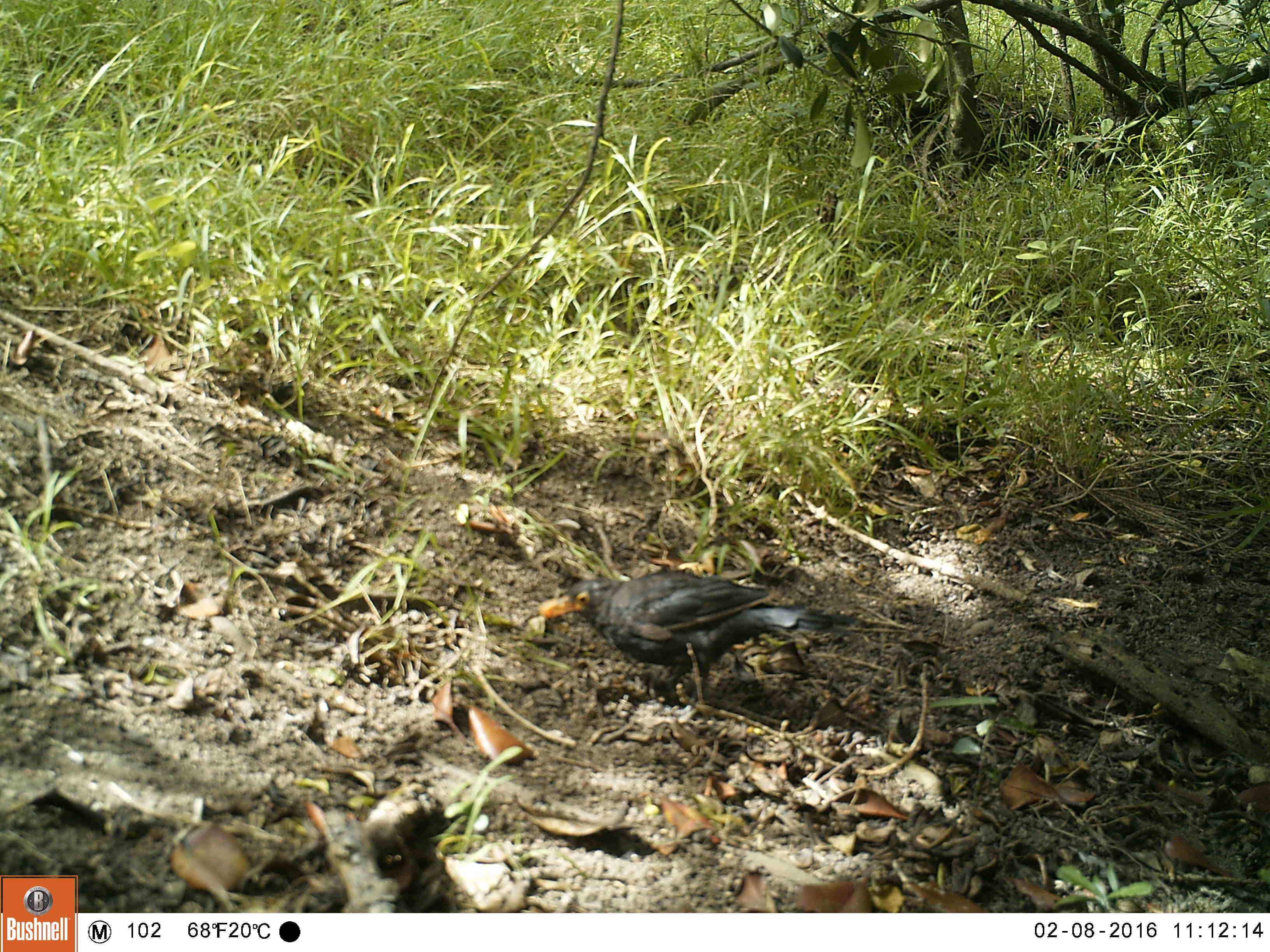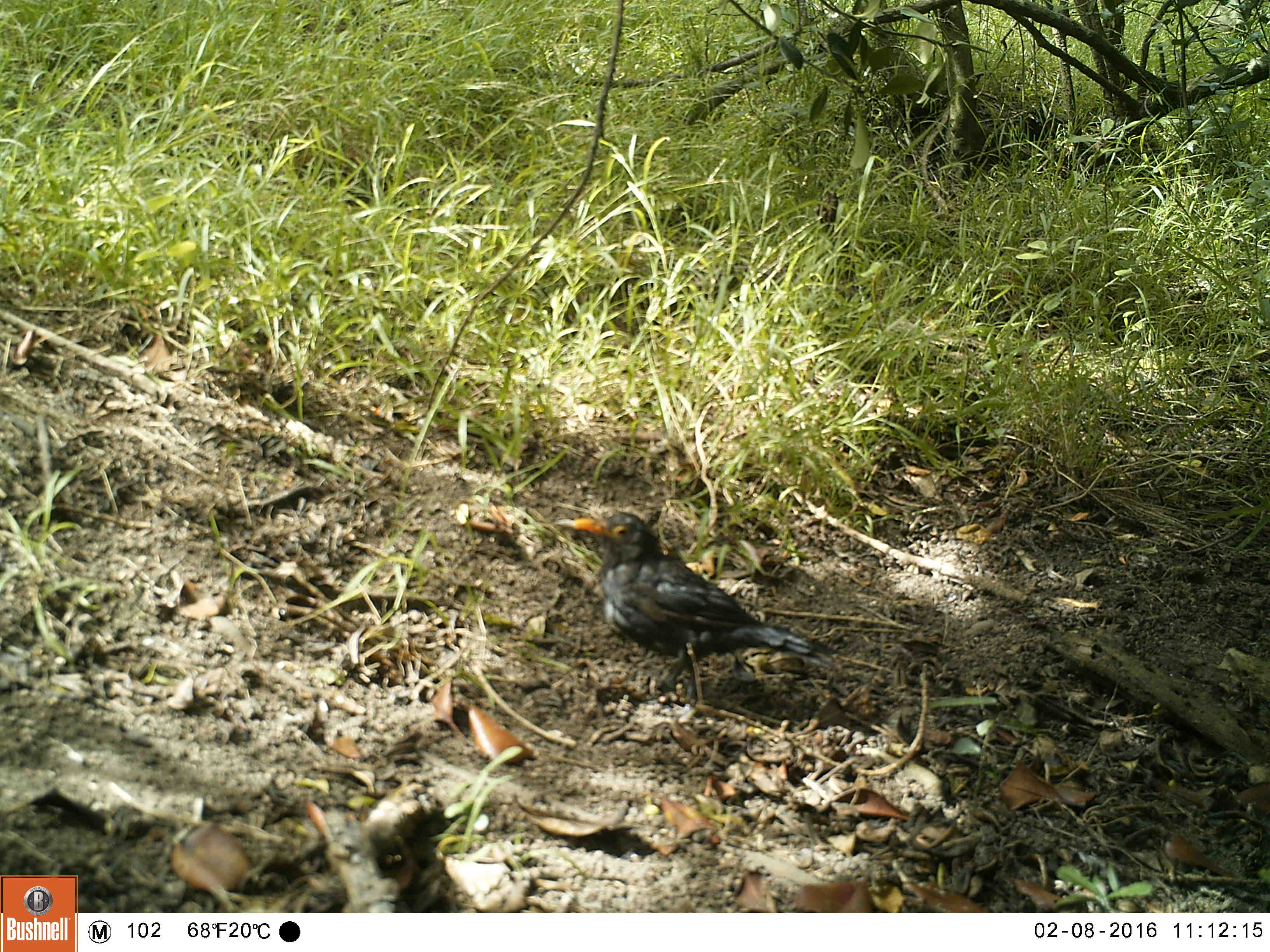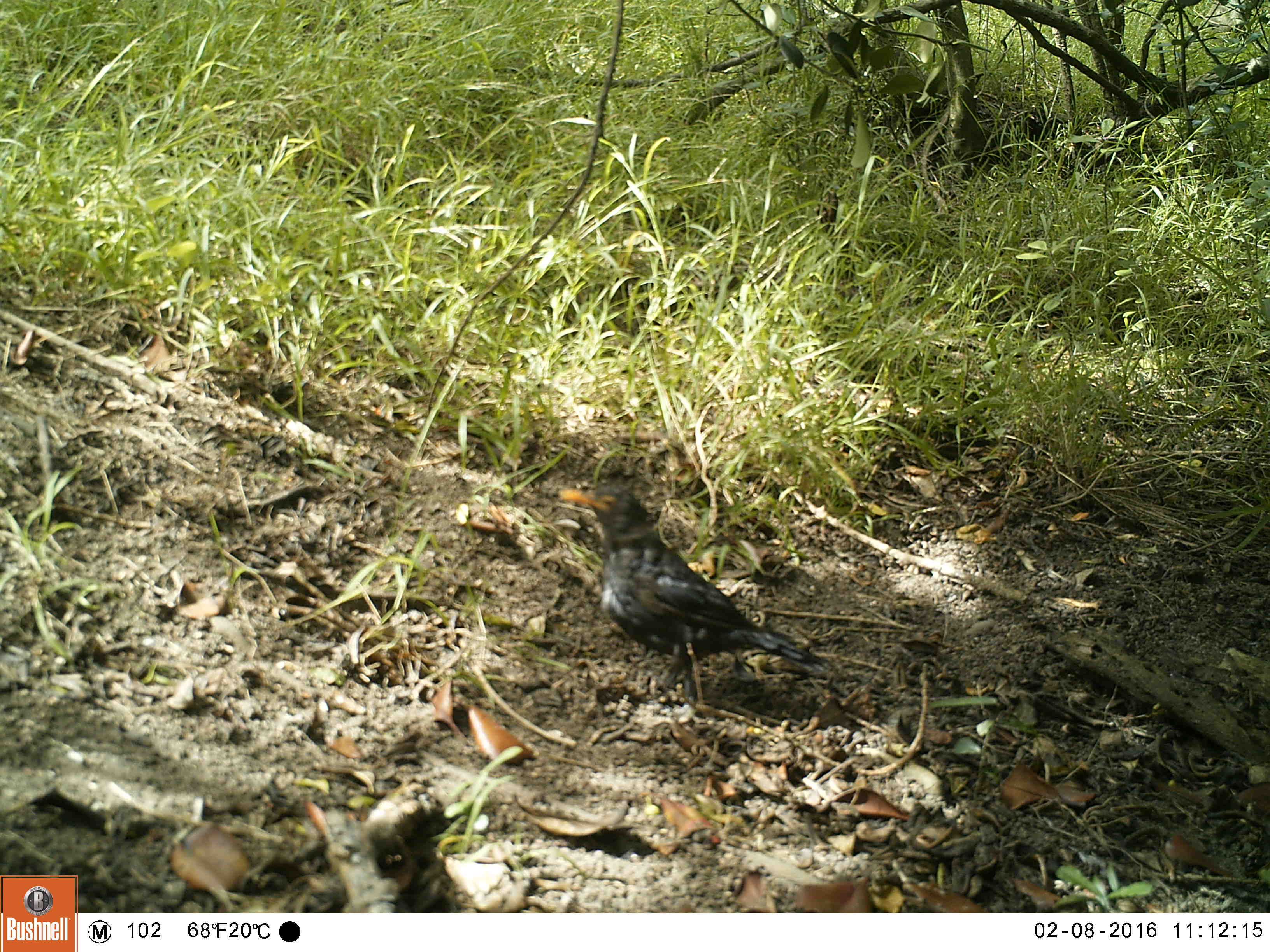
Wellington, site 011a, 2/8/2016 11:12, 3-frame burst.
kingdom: Animalia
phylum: Chordata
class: Aves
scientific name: Aves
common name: bird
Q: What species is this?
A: Bird (Aves).